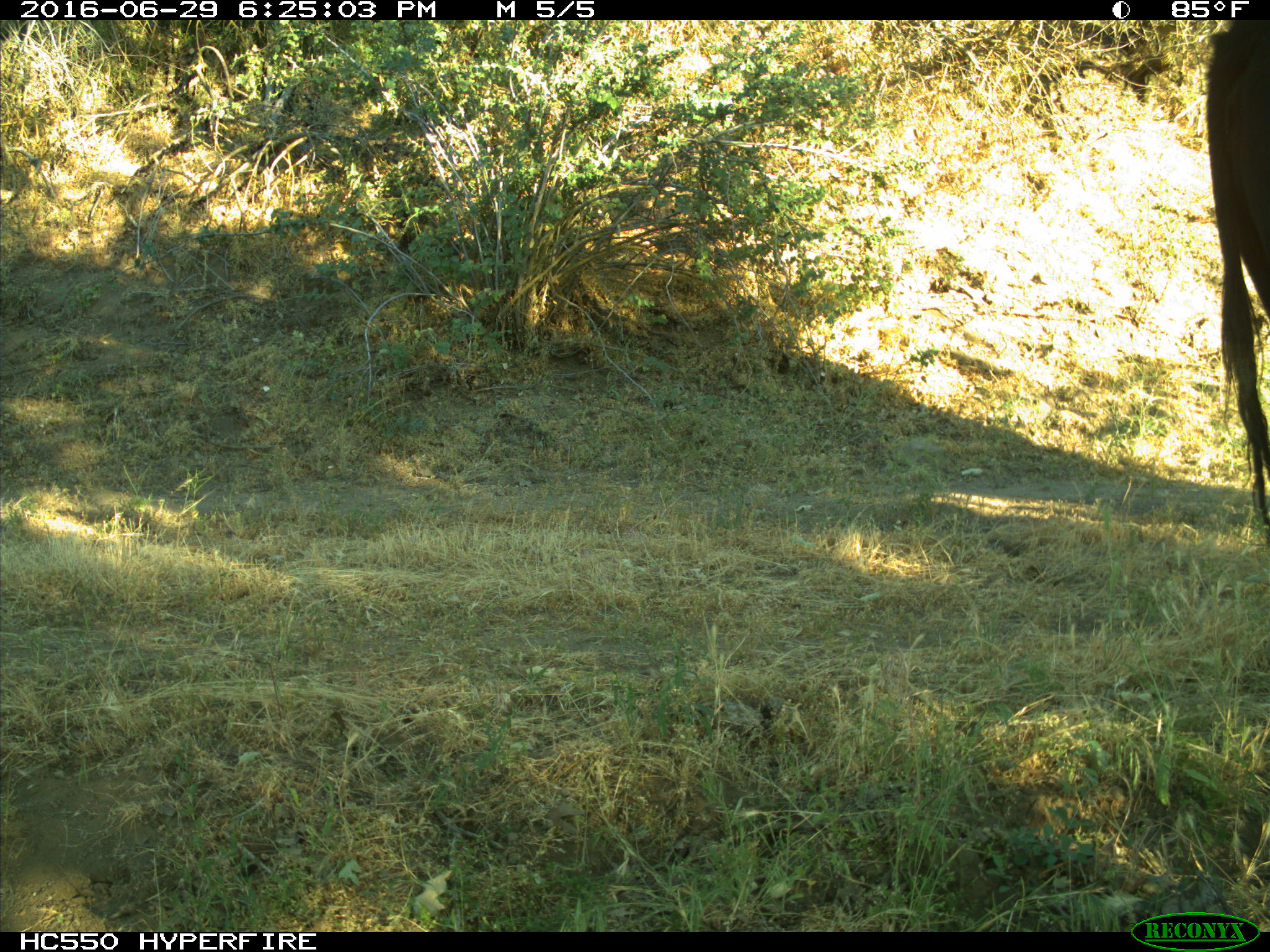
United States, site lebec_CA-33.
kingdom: Animalia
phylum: Chordata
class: Mammalia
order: Artiodactyla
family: Bovidae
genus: Bos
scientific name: Bos taurus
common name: domestic cow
Bos taurus (domestic cow).